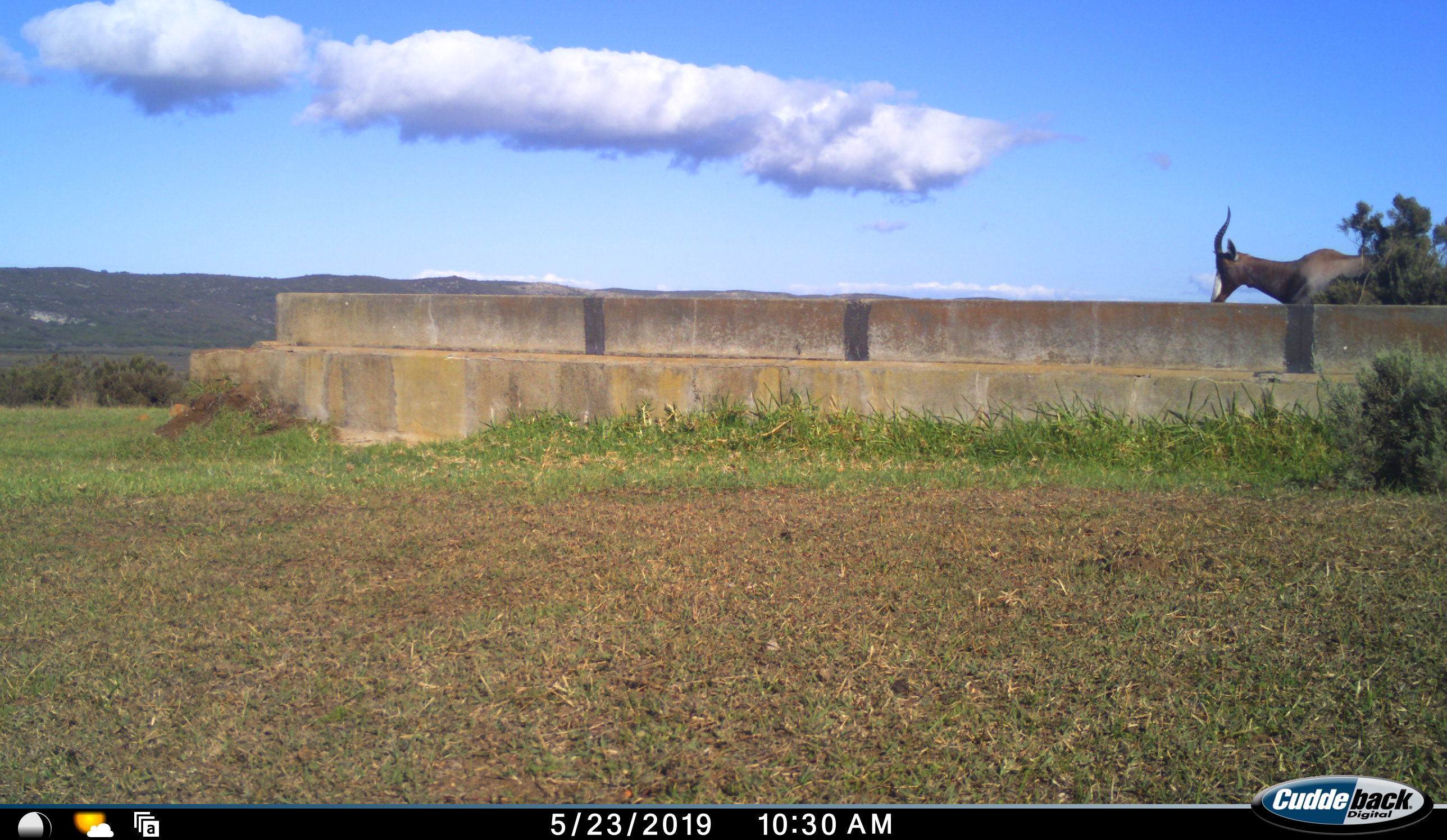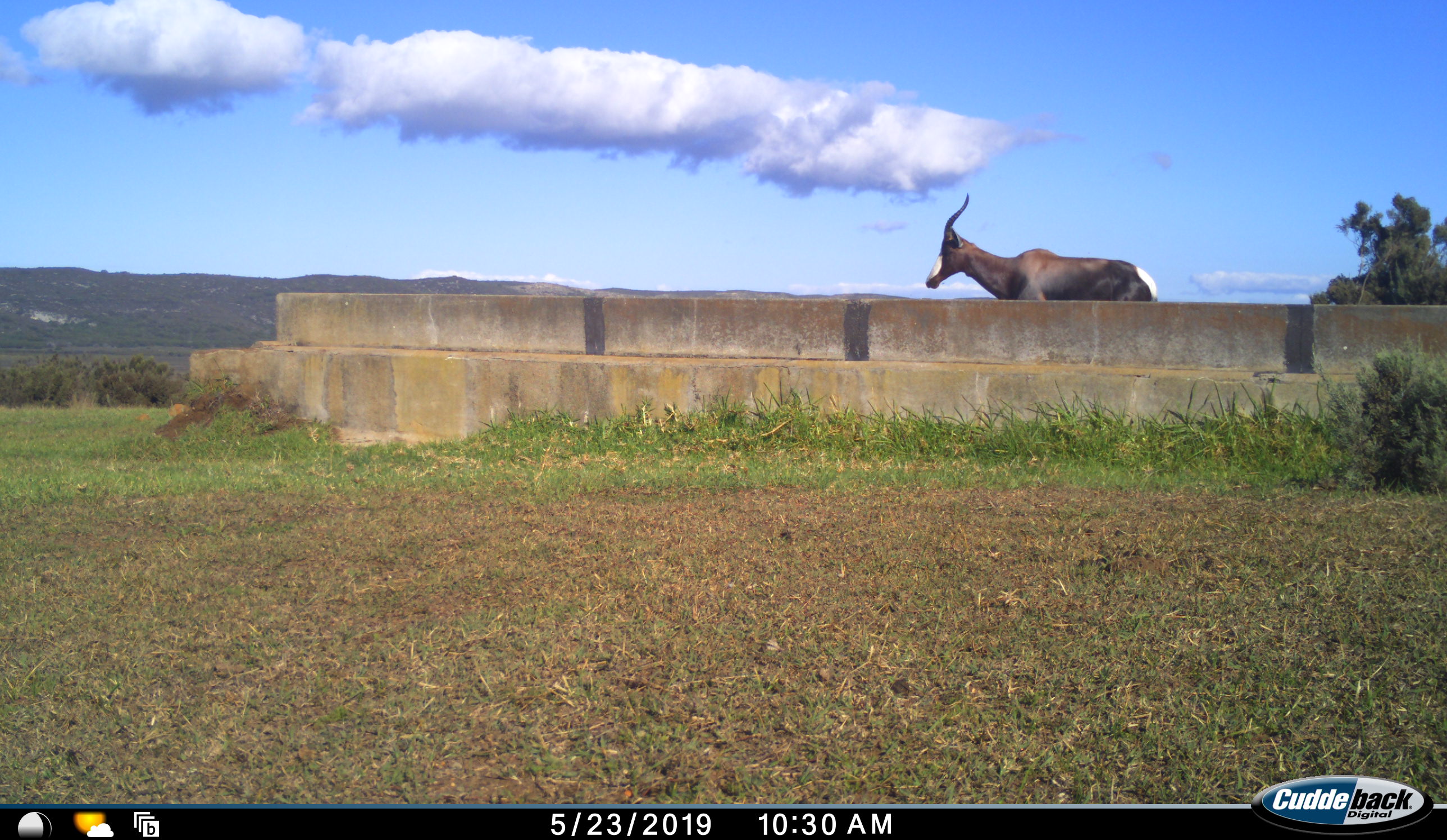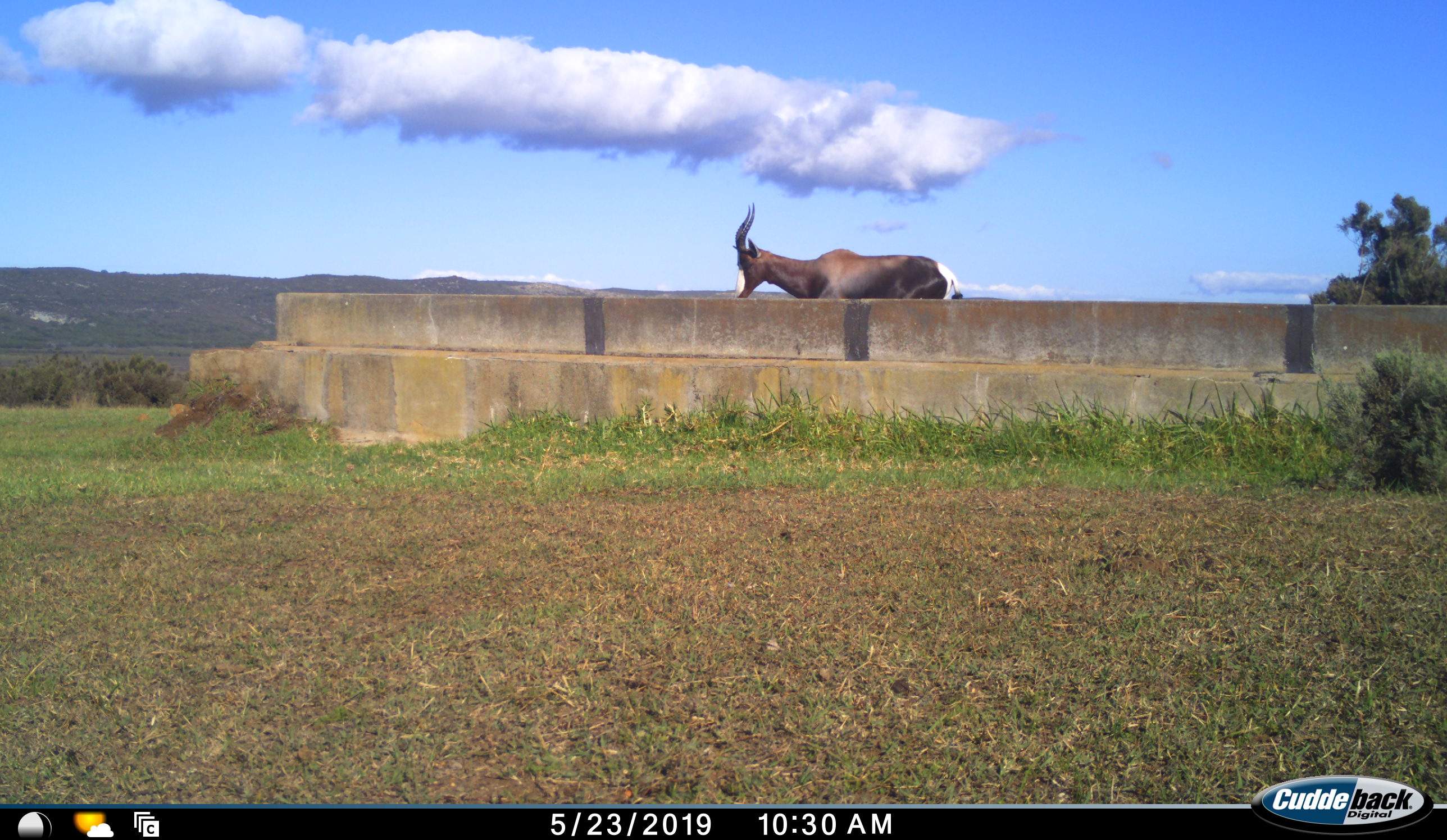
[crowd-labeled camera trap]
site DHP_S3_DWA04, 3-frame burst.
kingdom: Animalia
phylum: Chordata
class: Mammalia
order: Artiodactyla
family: Bovidae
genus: Damaliscus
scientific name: Damaliscus pygargus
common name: bontebok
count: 1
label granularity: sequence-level